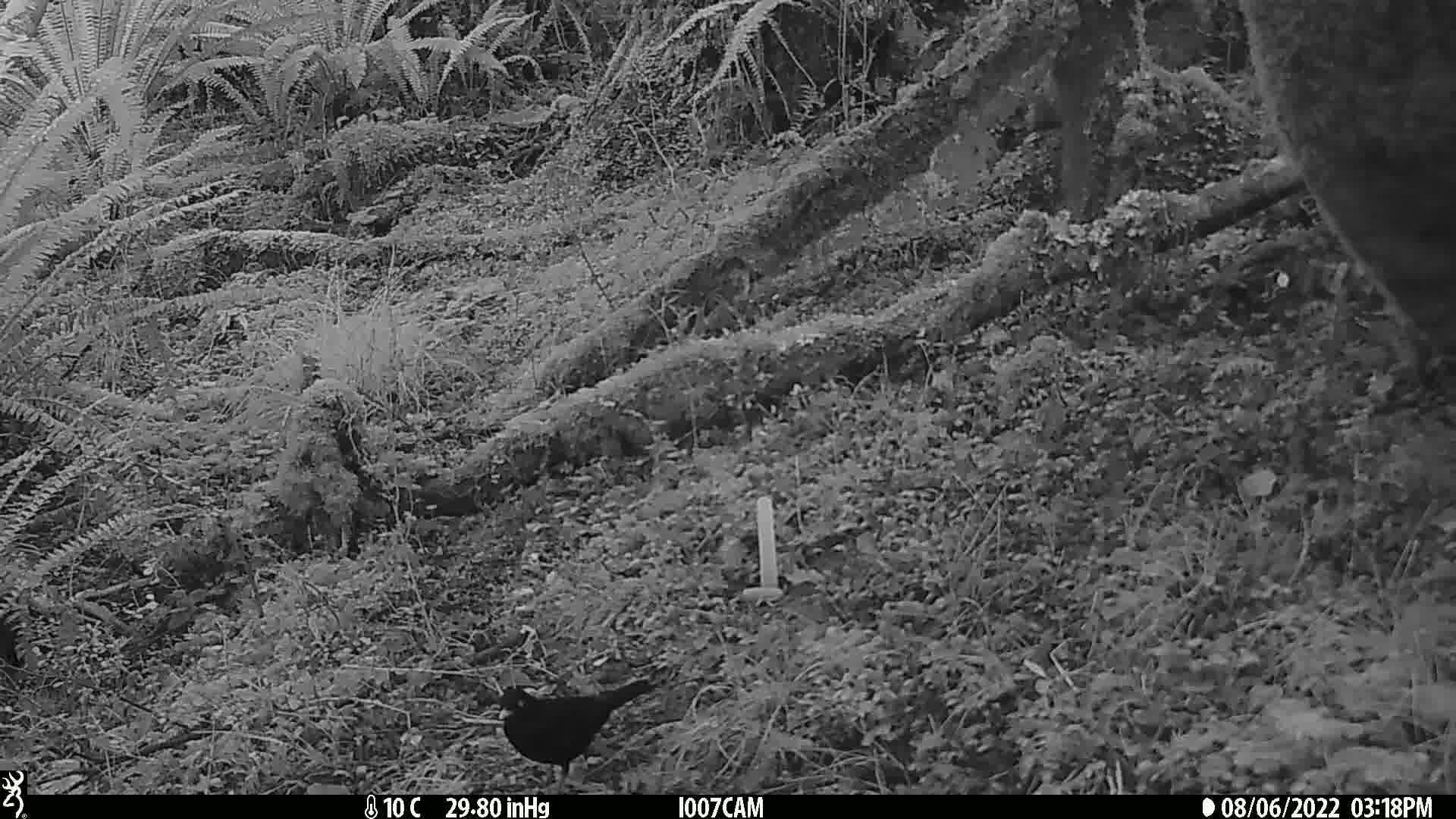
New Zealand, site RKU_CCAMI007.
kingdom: Animalia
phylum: Chordata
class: Aves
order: Passeriformes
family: Turdidae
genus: Turdus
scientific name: Turdus merula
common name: eurasian blackbird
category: blackbird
Blackbird (eurasian blackbird) (Turdus merula).